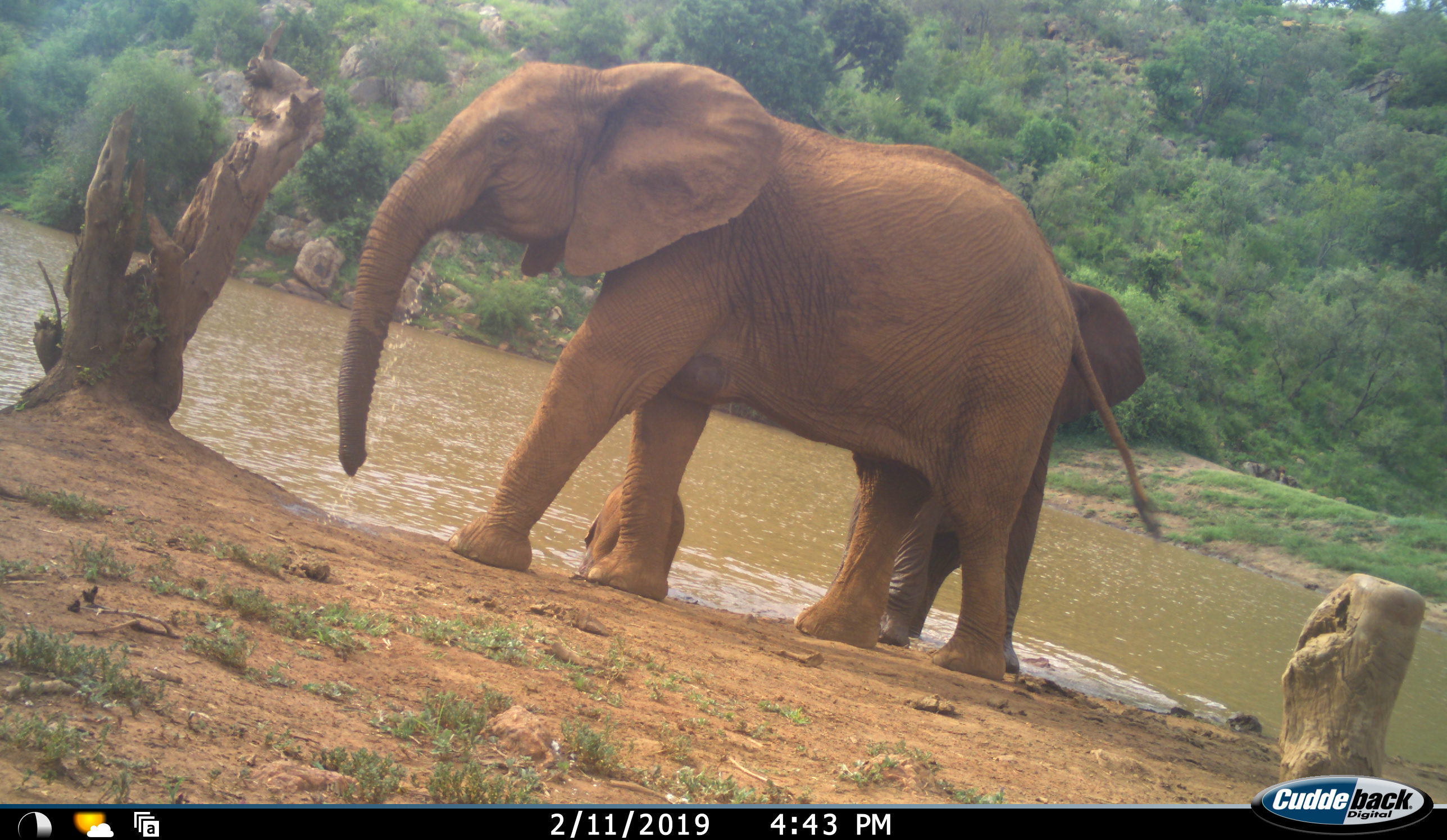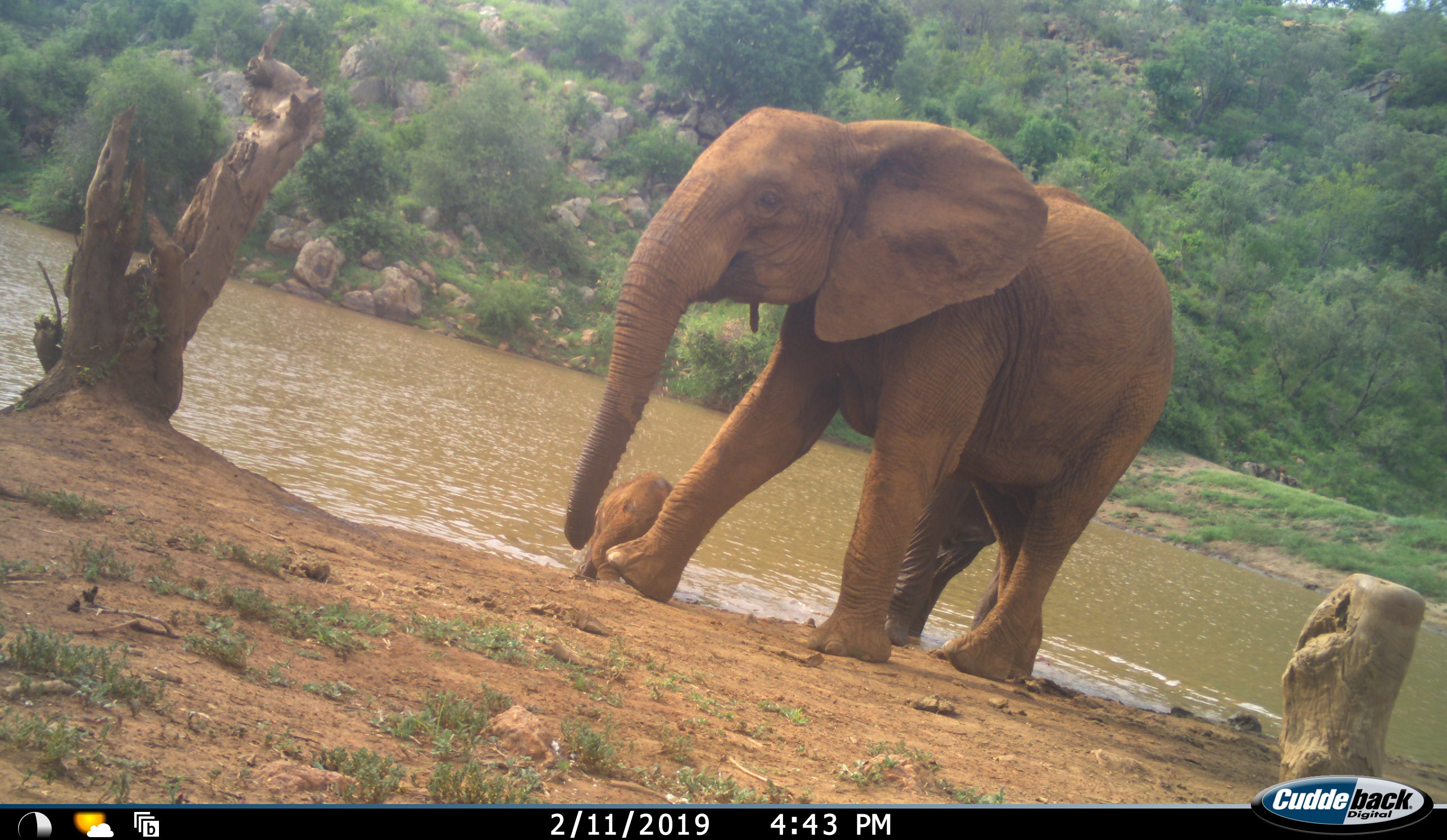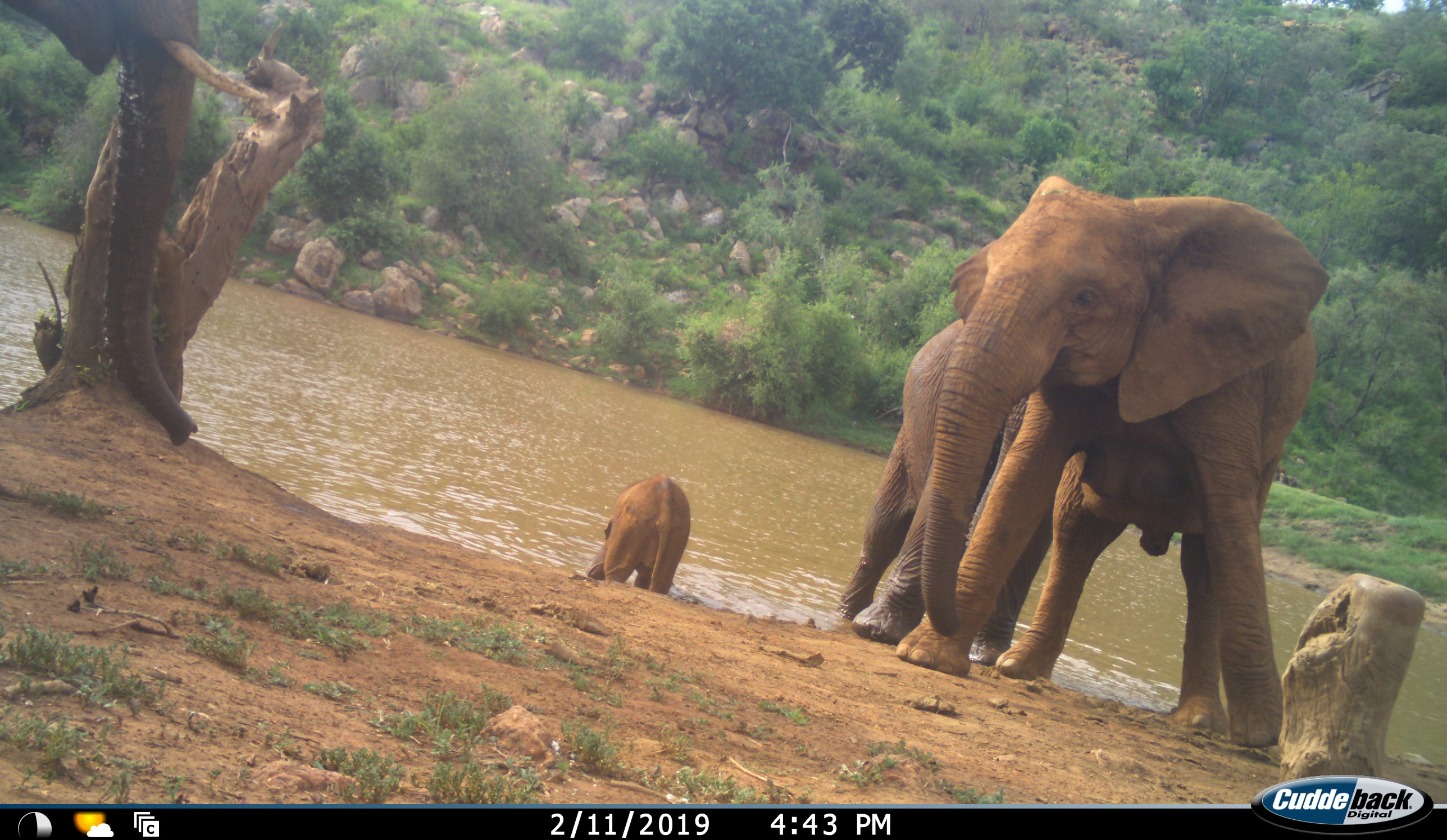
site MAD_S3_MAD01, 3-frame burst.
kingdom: Animalia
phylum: Chordata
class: Mammalia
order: Proboscidea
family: Elephantidae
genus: Loxodonta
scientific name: Loxodonta africana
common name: african bush elephant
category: elephant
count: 3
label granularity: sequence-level